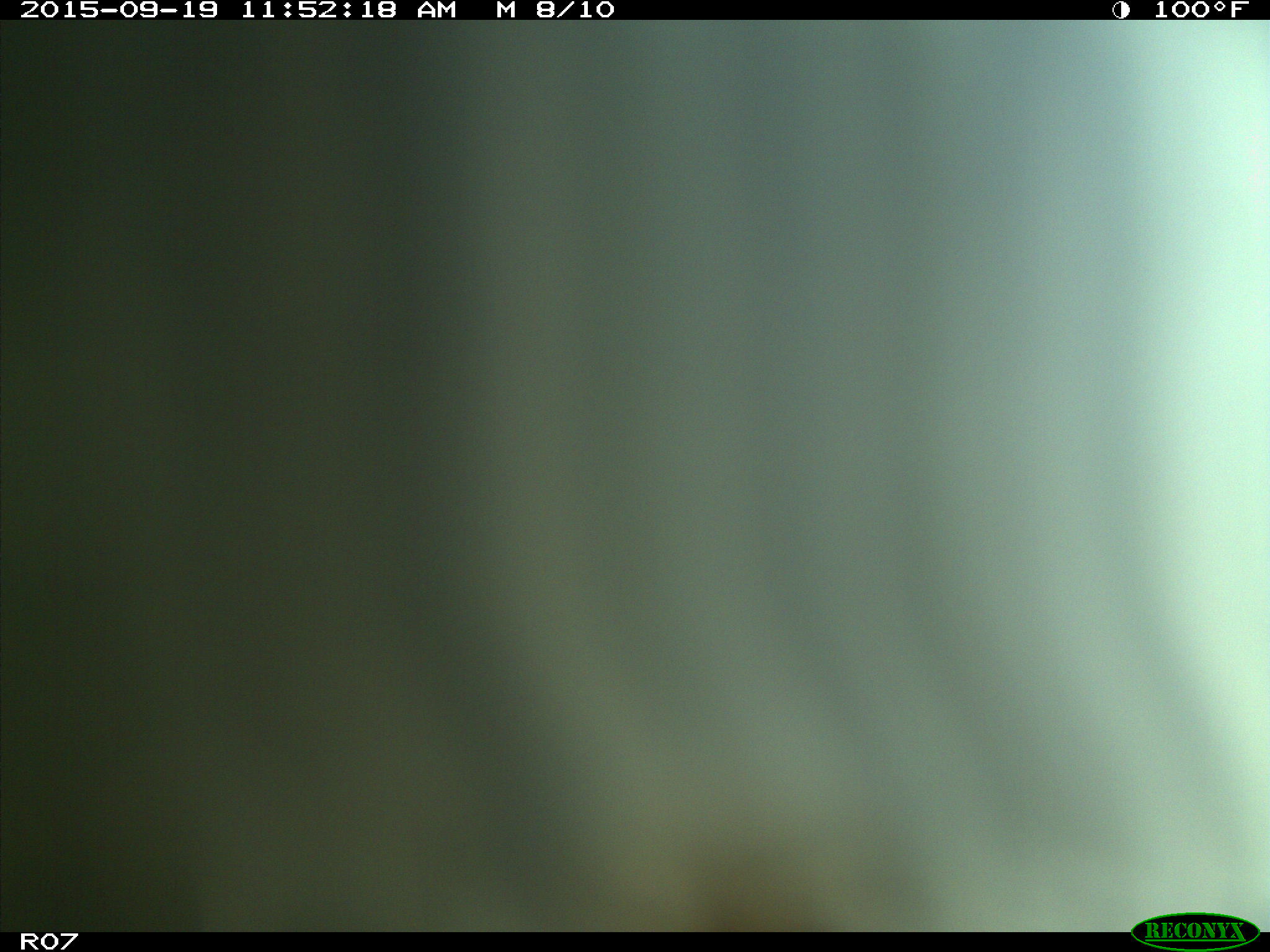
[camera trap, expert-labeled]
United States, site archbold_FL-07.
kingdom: Animalia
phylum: Chordata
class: Mammalia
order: Artiodactyla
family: Bovidae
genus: Bos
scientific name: Bos taurus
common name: domestic cow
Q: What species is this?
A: Bos taurus (domestic cow).